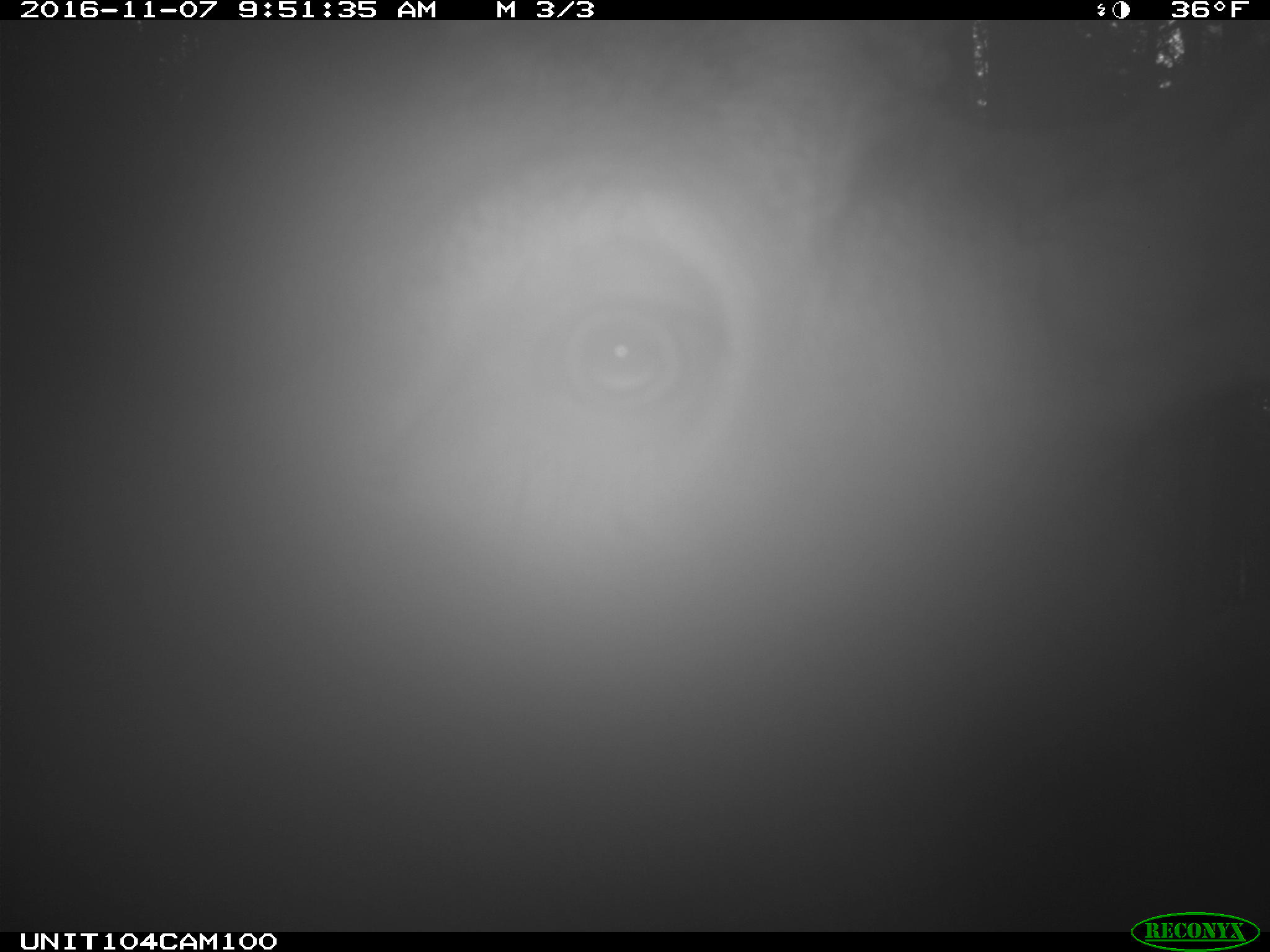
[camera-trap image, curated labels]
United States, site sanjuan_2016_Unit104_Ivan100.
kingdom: Animalia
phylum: Chordata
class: Mammalia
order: Artiodactyla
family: Cervidae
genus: Cervus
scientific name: Cervus elaphus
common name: red deer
Cervus elaphus (red deer).